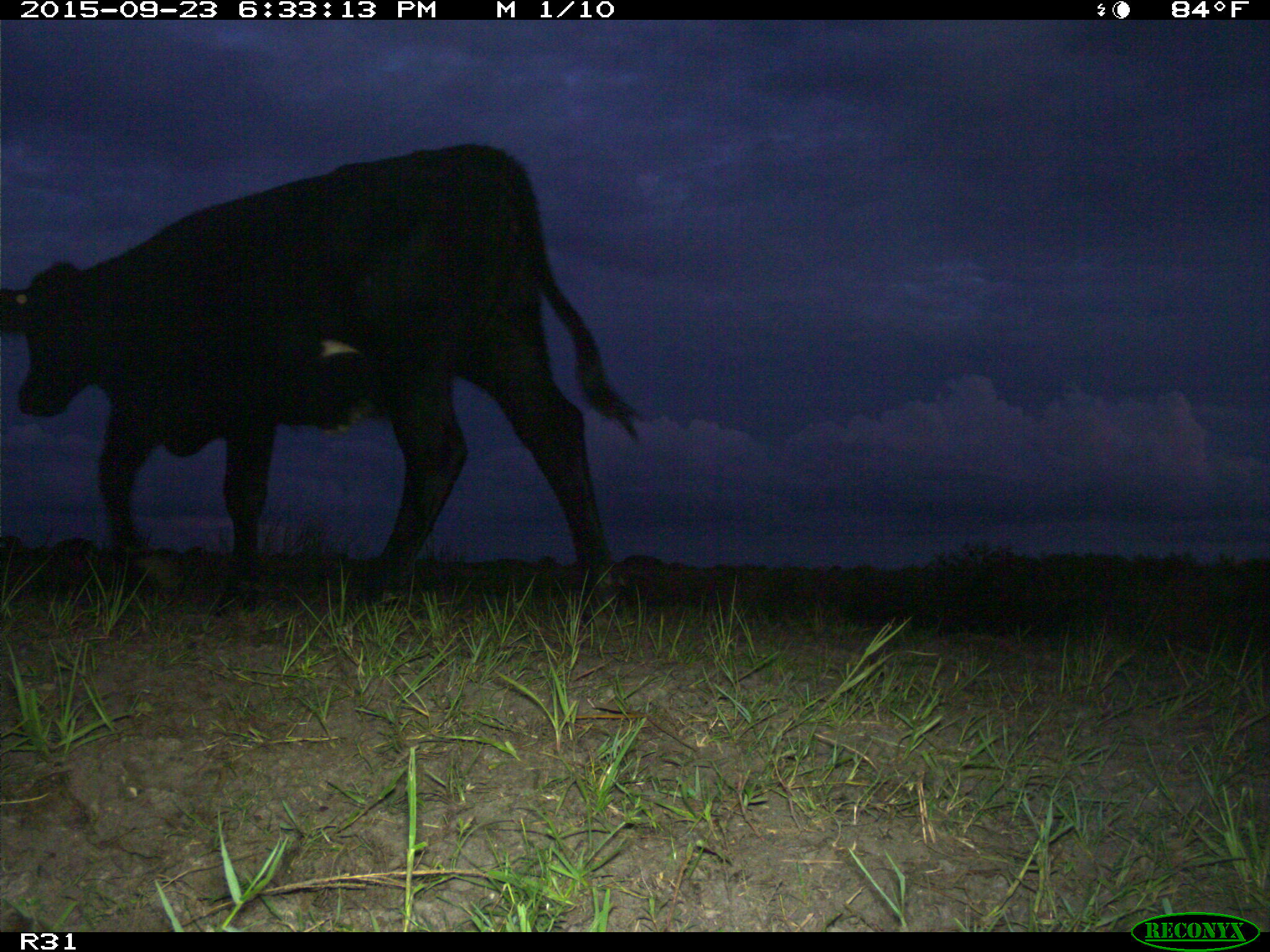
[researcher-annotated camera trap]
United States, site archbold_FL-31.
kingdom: Animalia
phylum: Chordata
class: Mammalia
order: Artiodactyla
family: Bovidae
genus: Bos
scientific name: Bos taurus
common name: domestic cow